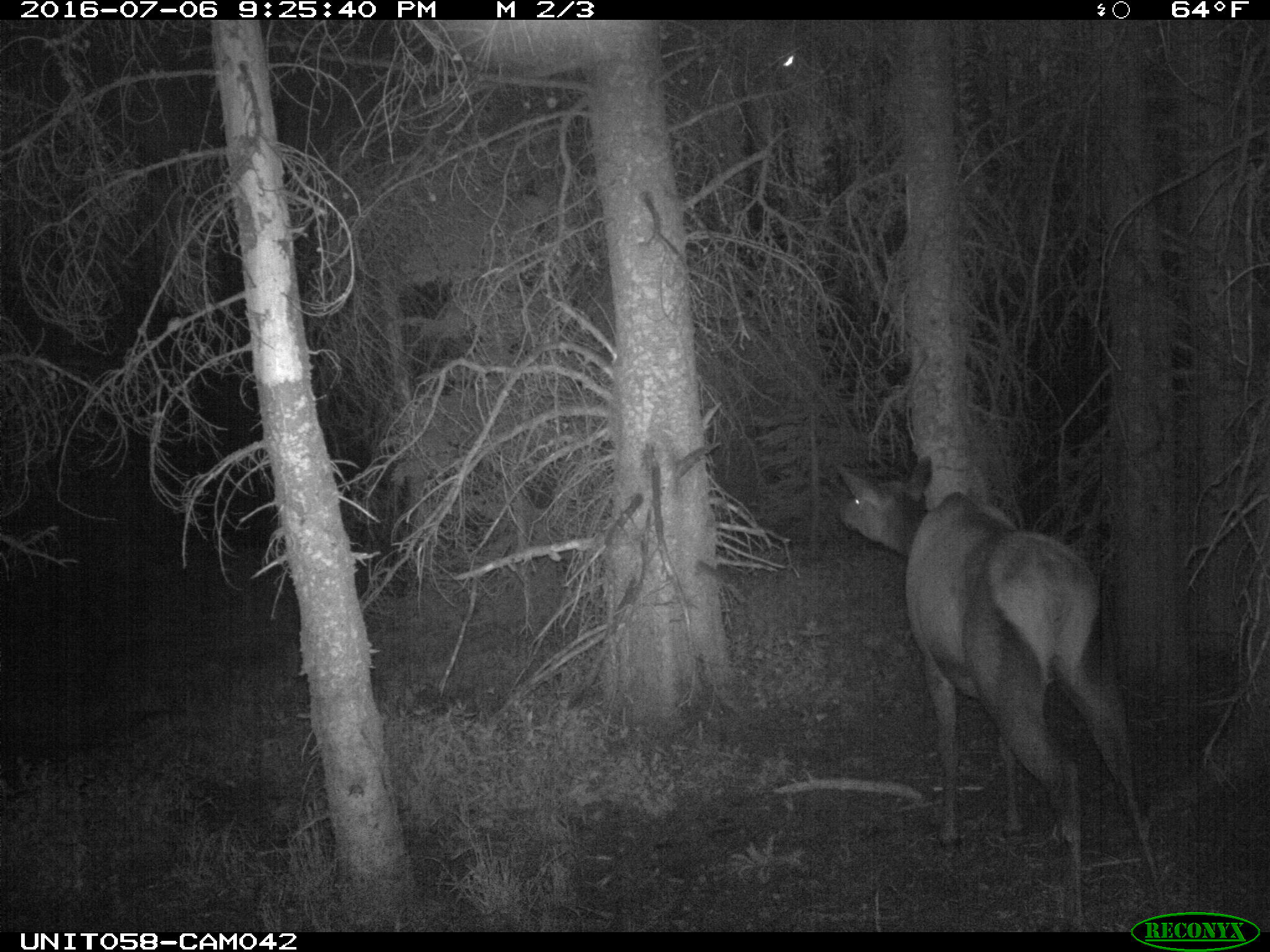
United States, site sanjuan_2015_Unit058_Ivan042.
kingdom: Animalia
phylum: Chordata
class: Mammalia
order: Artiodactyla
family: Cervidae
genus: Cervus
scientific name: Cervus elaphus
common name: red deer